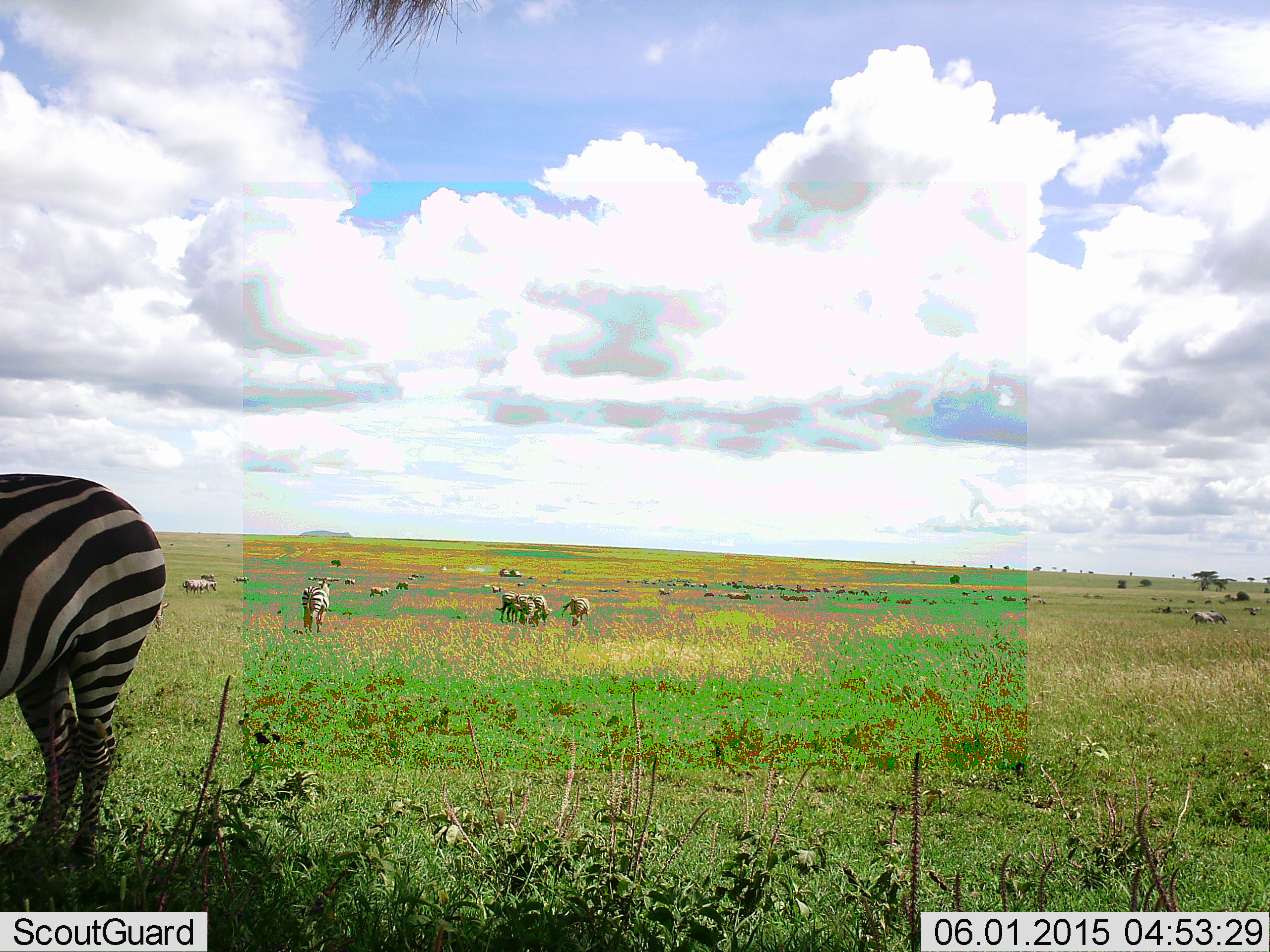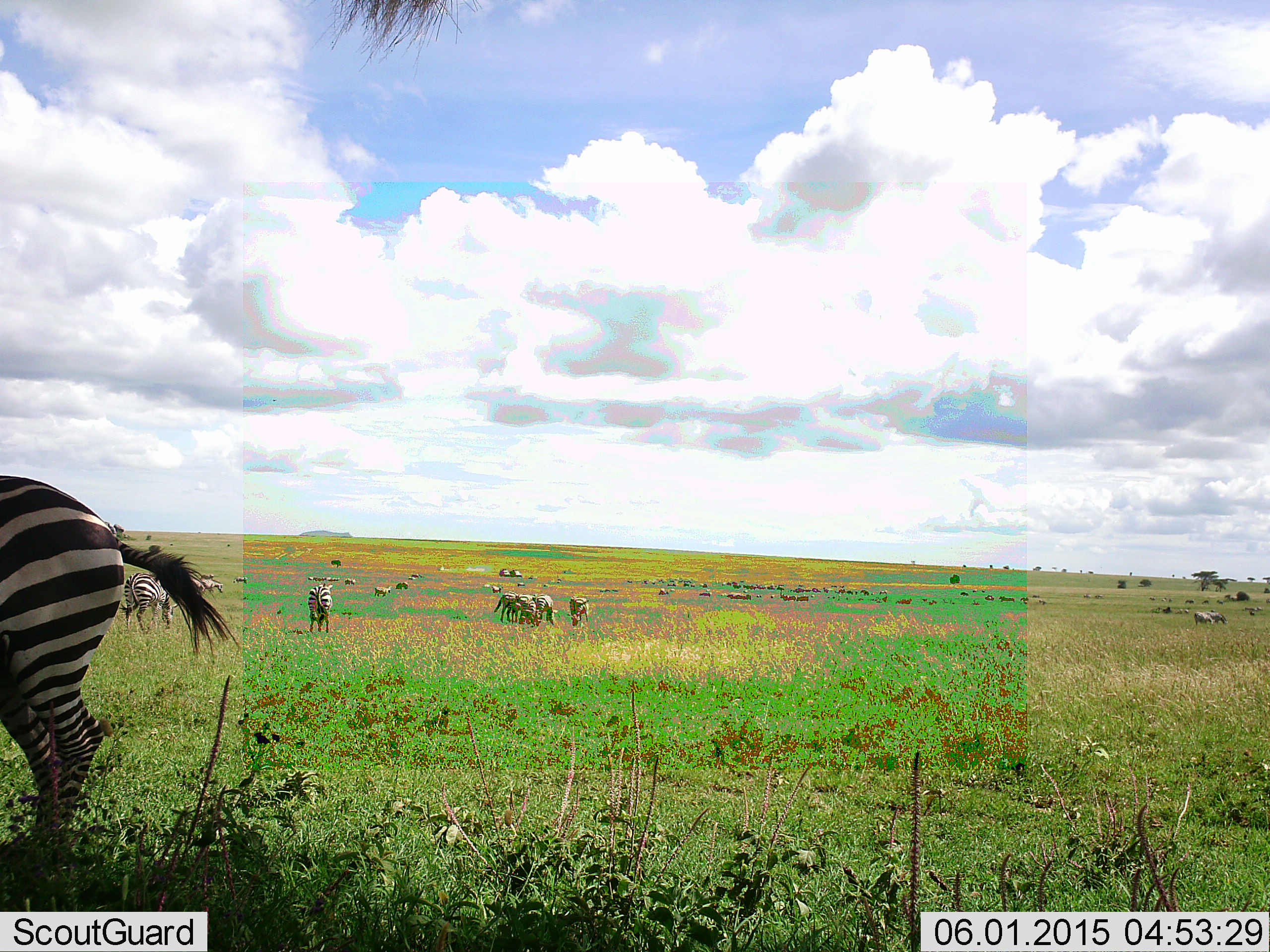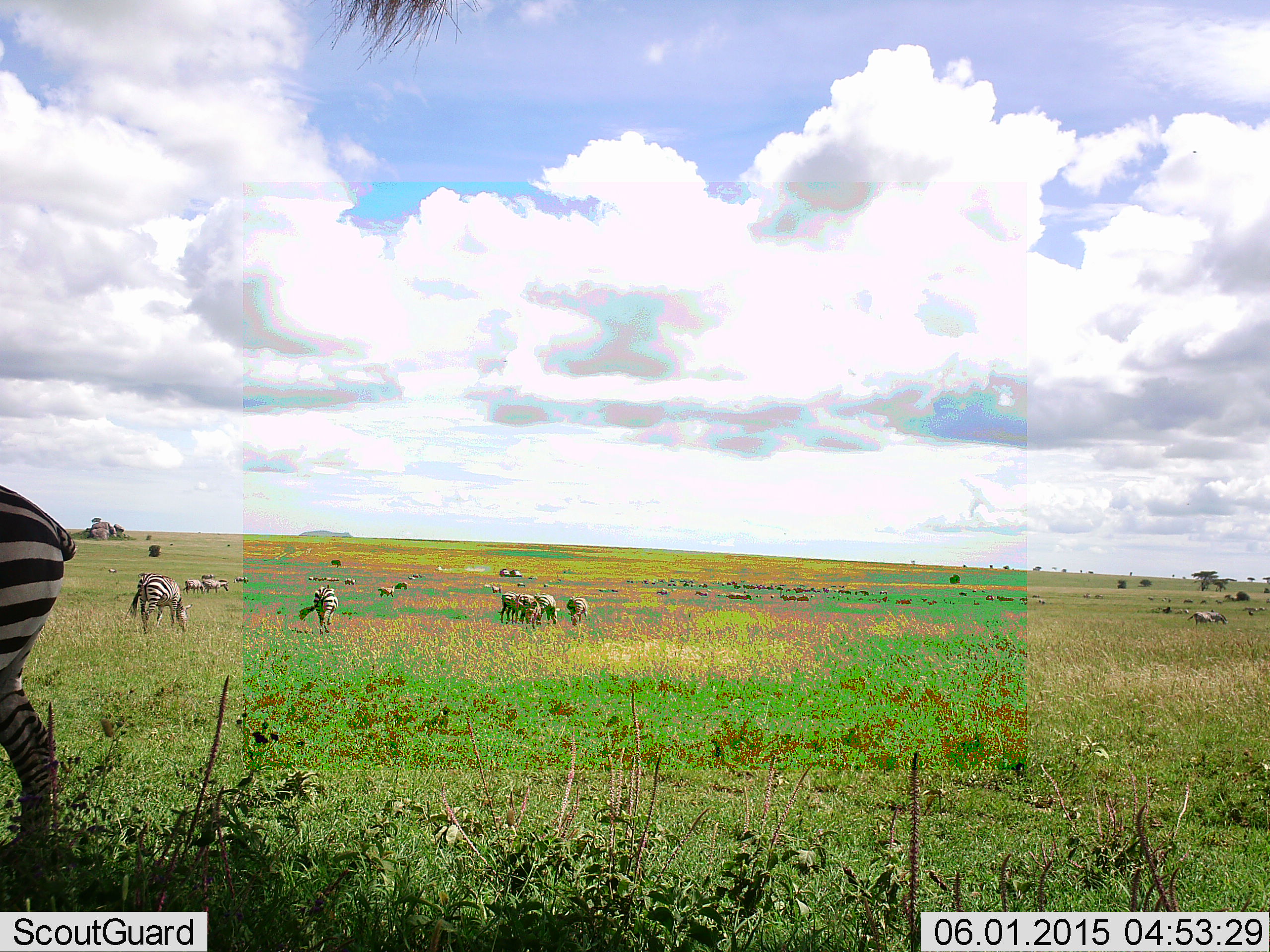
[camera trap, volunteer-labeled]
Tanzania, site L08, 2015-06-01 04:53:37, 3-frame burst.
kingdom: Animalia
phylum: Chordata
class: Mammalia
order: Perissodactyla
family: Equidae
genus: Equus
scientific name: Equus quagga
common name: plains zebra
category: zebra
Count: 11-50.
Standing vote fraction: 58%.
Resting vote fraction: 0%.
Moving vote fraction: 50%.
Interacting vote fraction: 8%.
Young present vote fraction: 8%.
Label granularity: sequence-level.